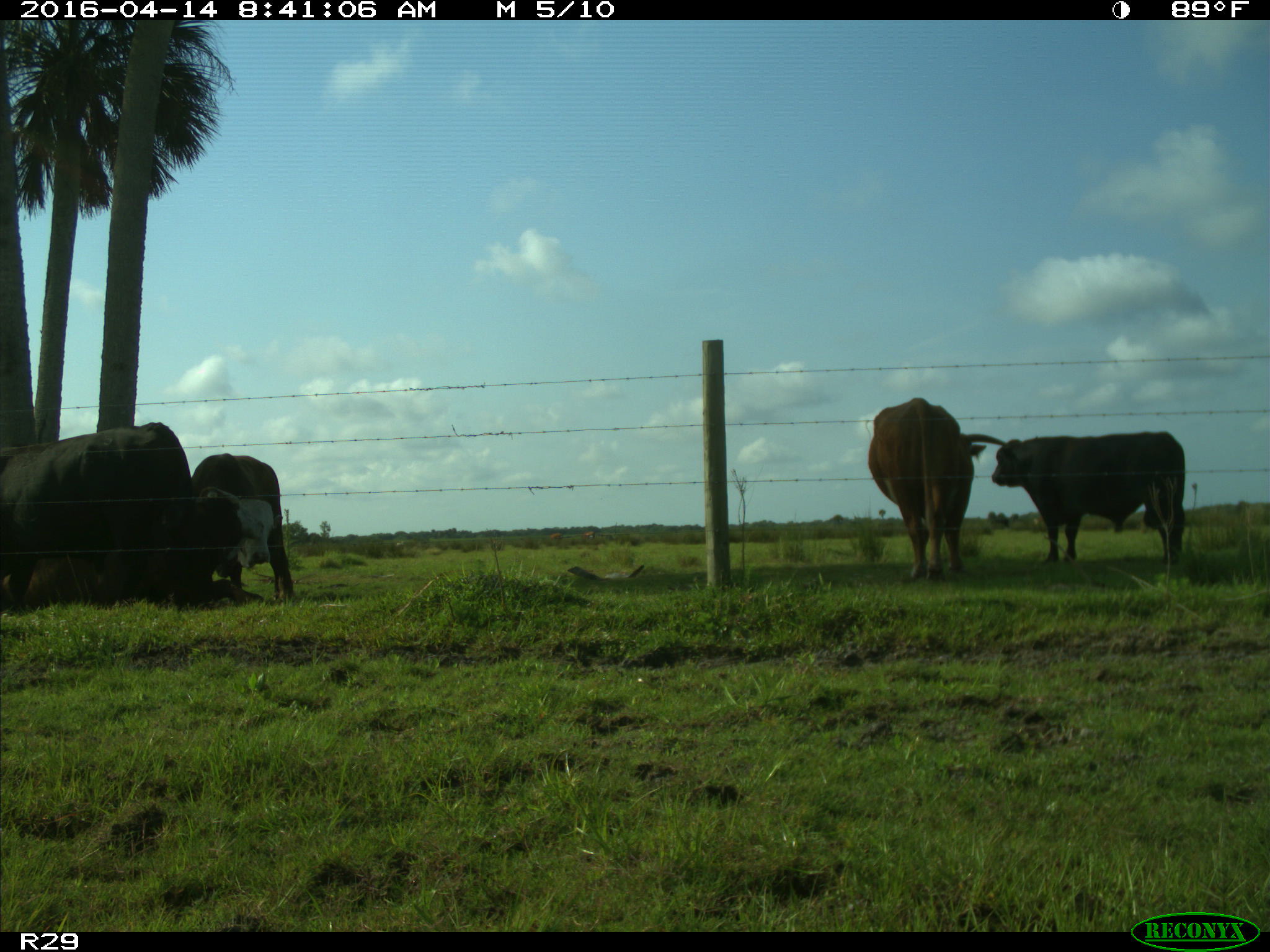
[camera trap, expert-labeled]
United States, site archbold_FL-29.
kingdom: Animalia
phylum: Chordata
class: Mammalia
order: Artiodactyla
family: Bovidae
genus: Bos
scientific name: Bos taurus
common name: domestic cow